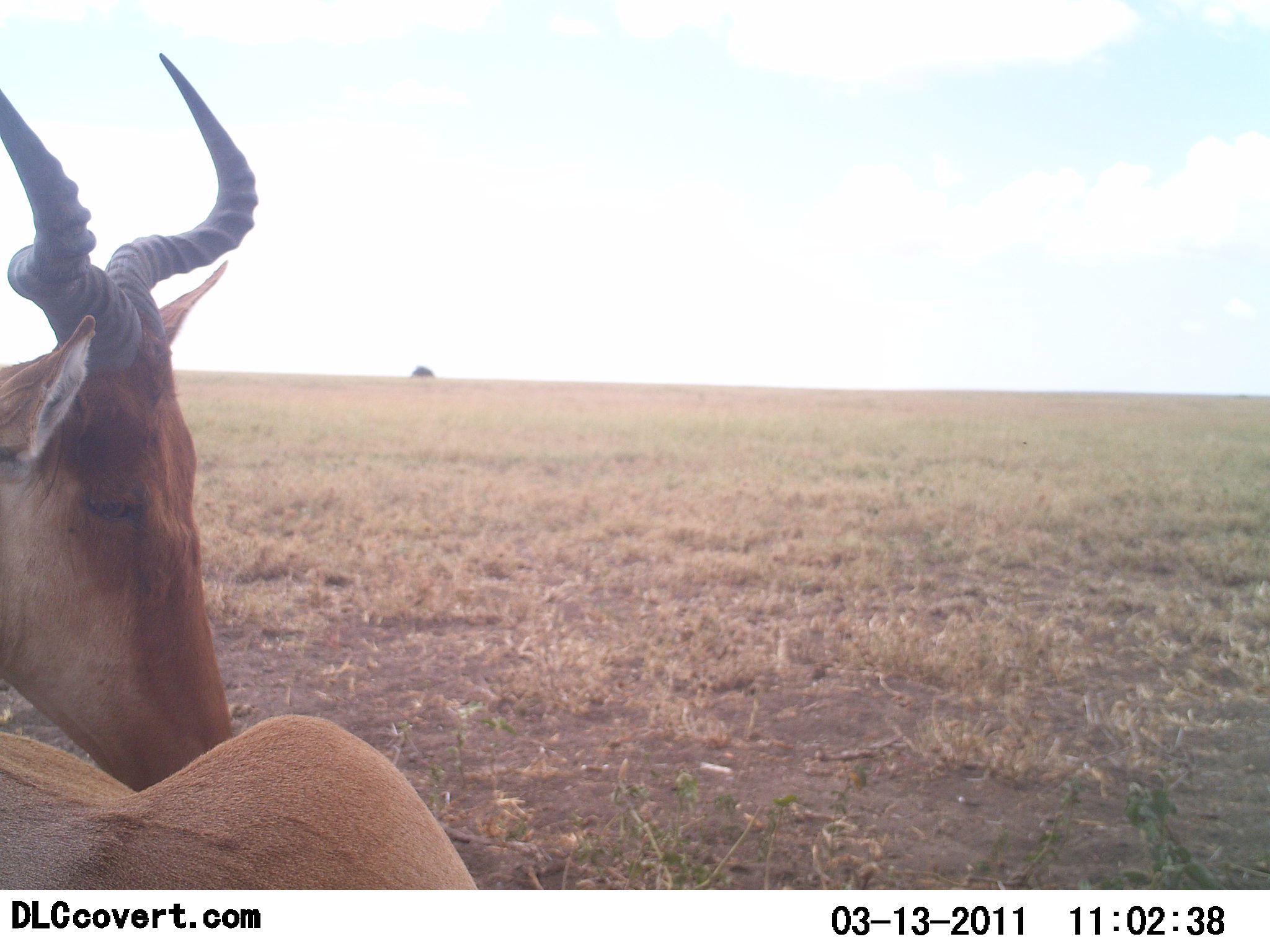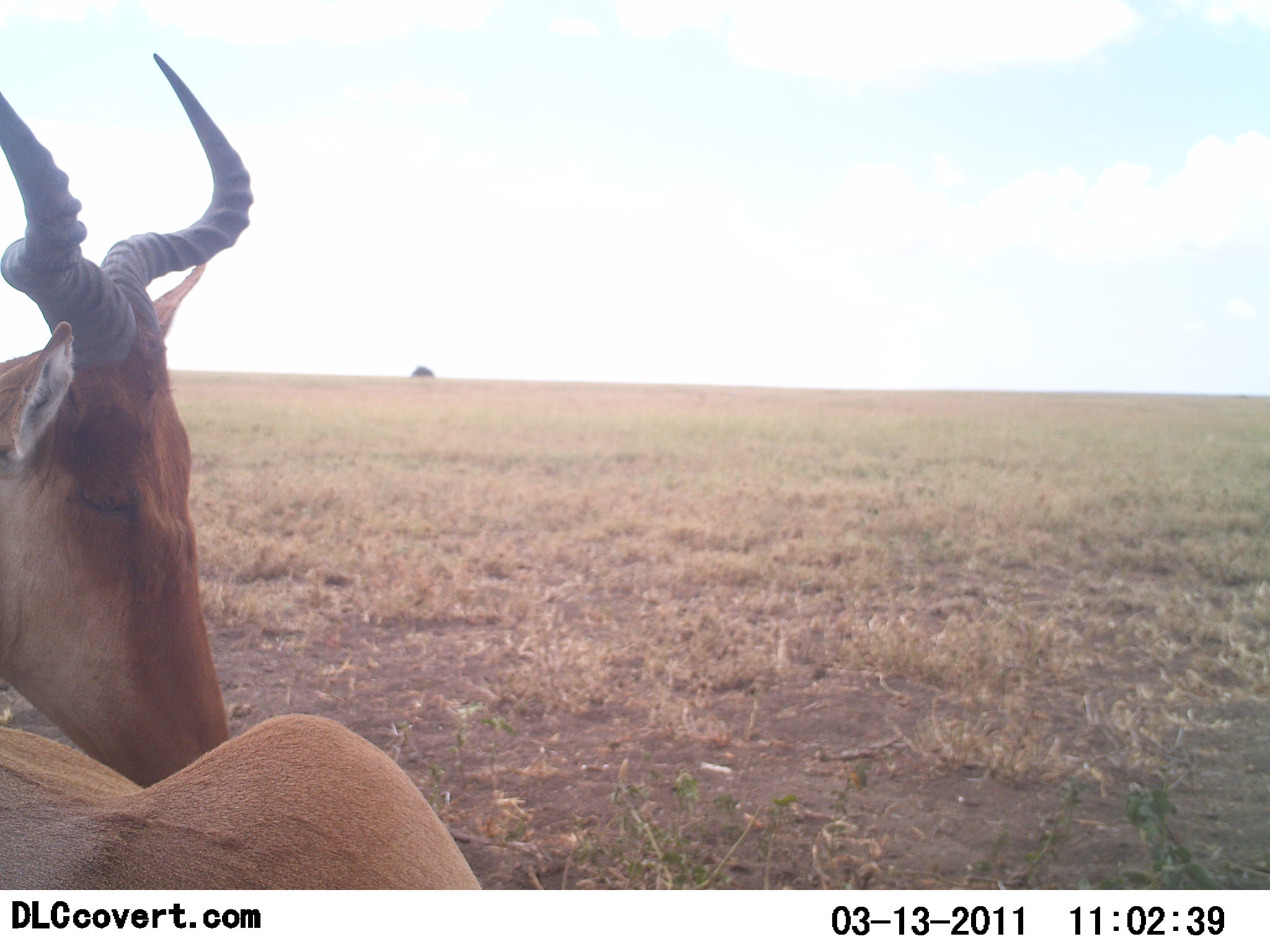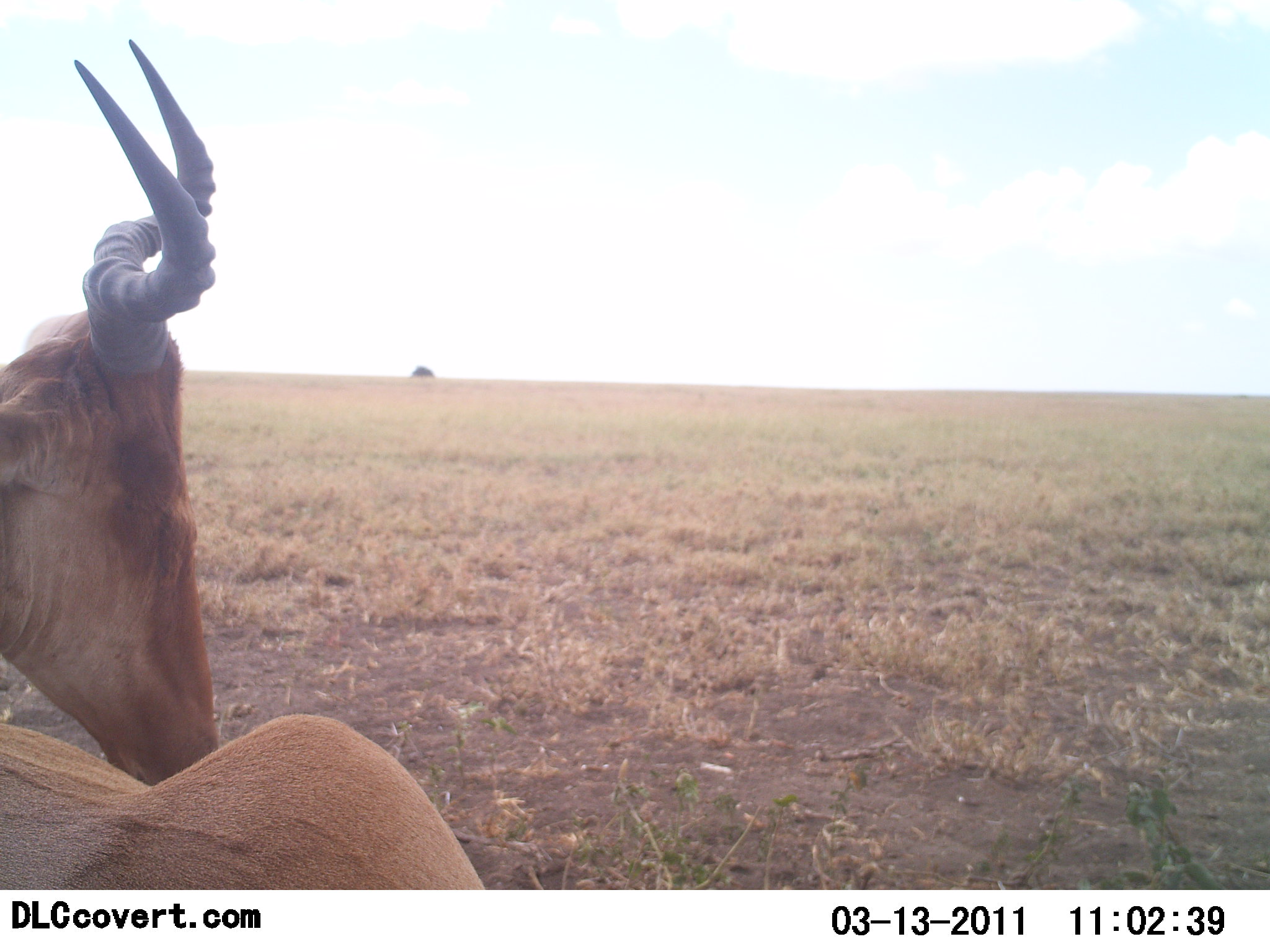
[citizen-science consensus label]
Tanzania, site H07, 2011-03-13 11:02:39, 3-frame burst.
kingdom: Animalia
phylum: Chordata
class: Mammalia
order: Artiodactyla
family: Bovidae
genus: Alcelaphus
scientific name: Alcelaphus buselaphus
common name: hartebeest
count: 1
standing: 8%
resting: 92%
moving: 0%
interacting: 0%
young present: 0%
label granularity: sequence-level